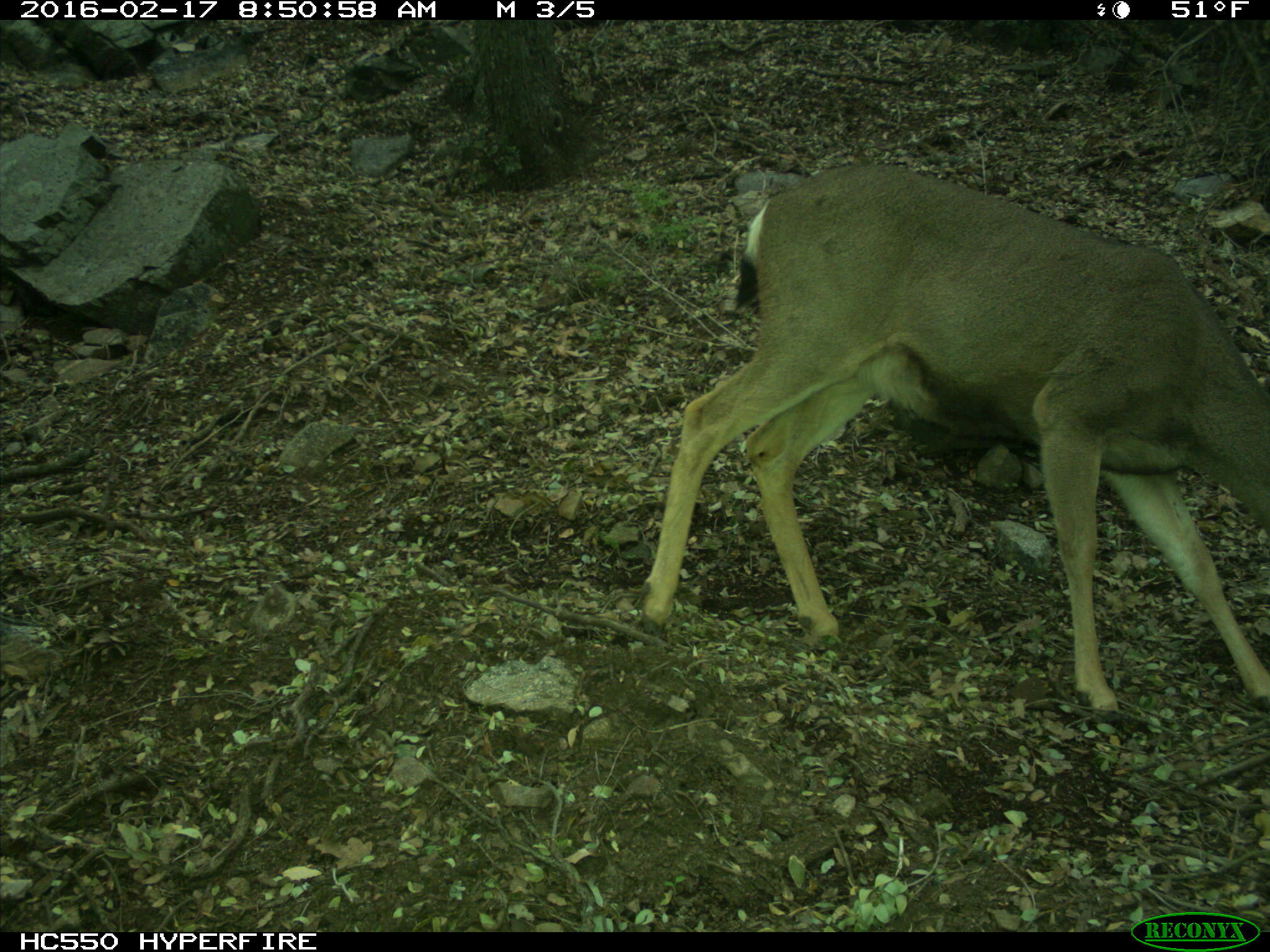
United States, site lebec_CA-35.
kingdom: Animalia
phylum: Chordata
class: Mammalia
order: Artiodactyla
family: Cervidae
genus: Odocoileus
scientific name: Odocoileus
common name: deer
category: unidentified deer